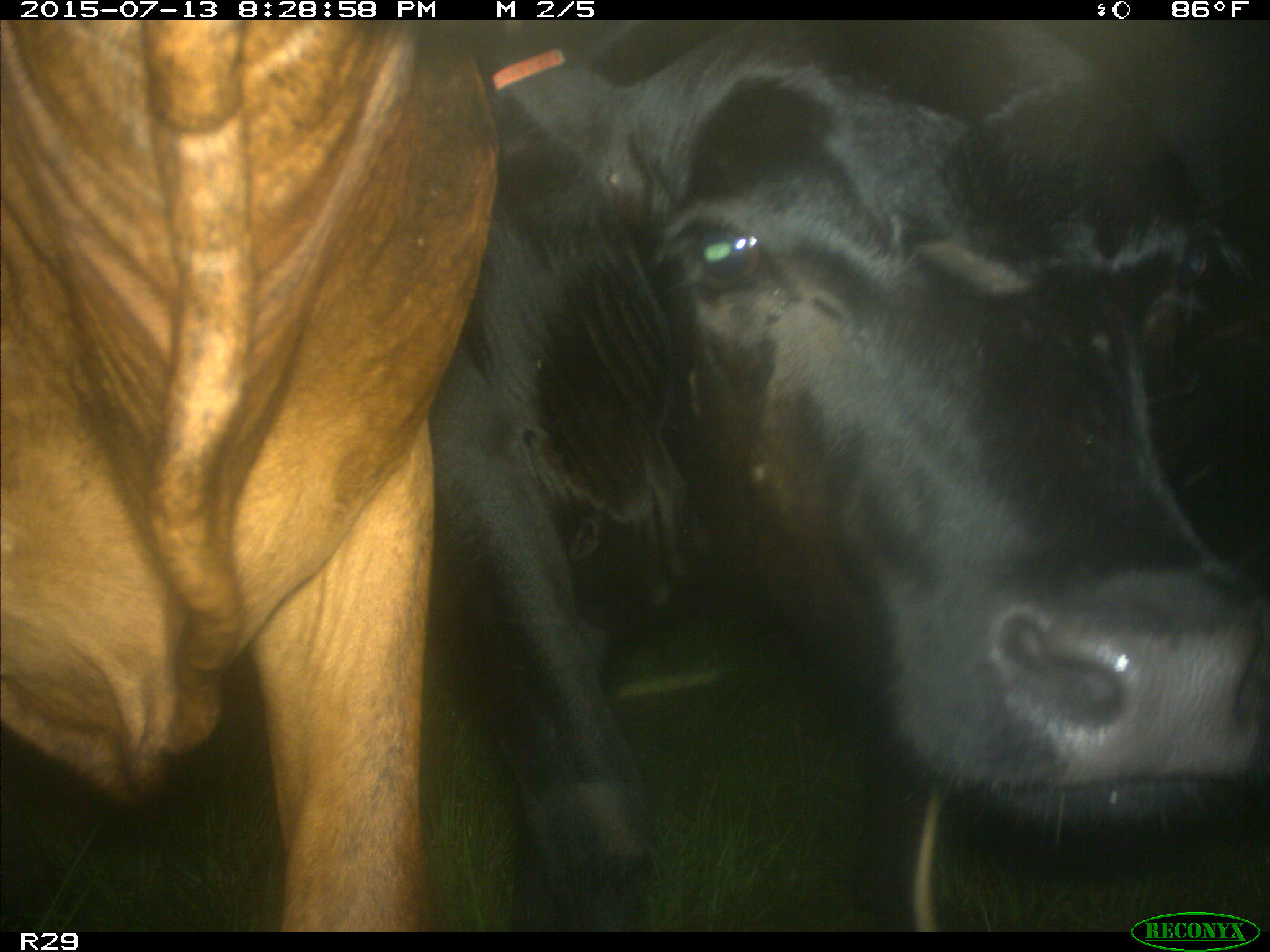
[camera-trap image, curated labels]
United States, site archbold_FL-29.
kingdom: Animalia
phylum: Chordata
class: Mammalia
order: Artiodactyla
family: Bovidae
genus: Bos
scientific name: Bos taurus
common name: domestic cow